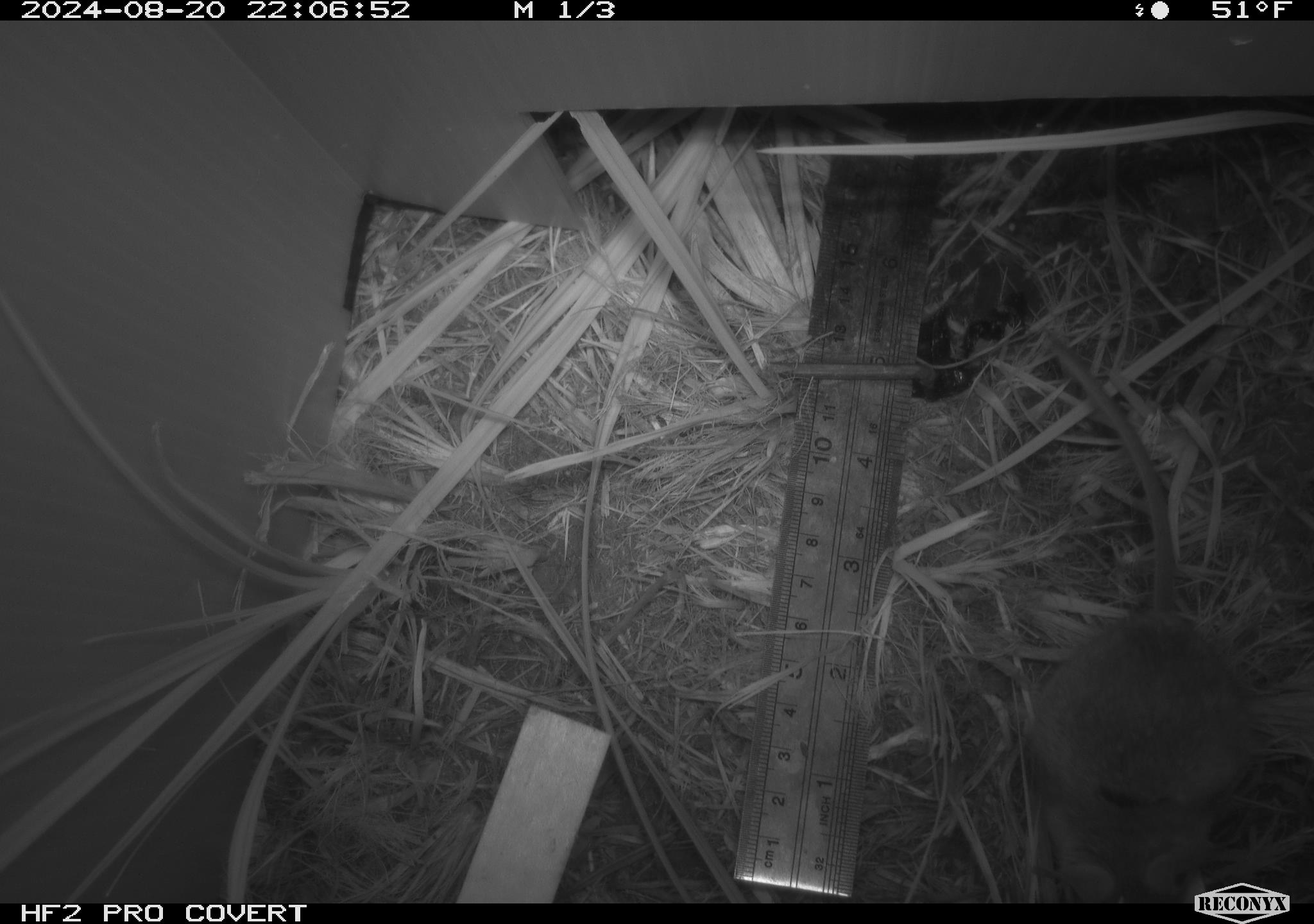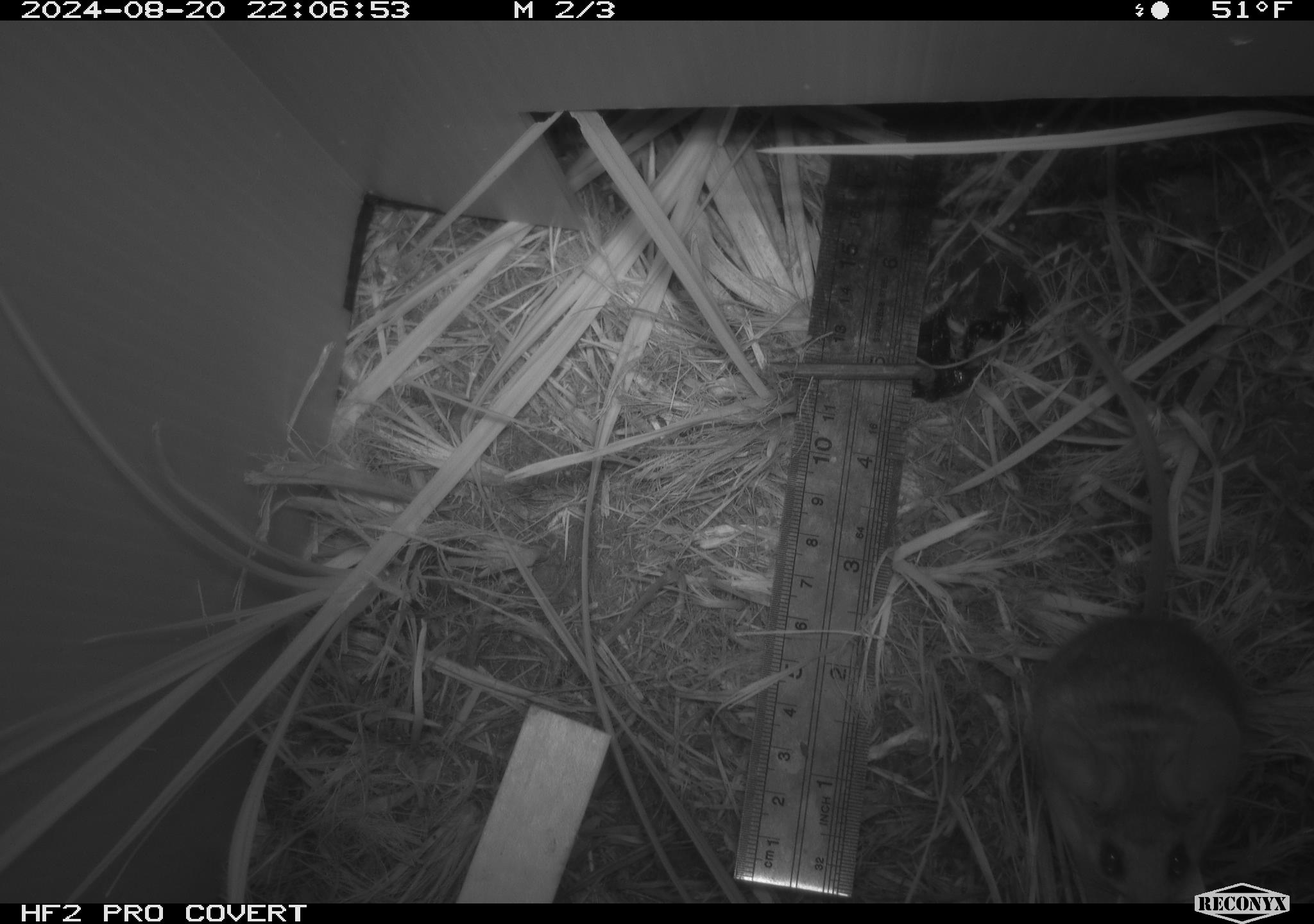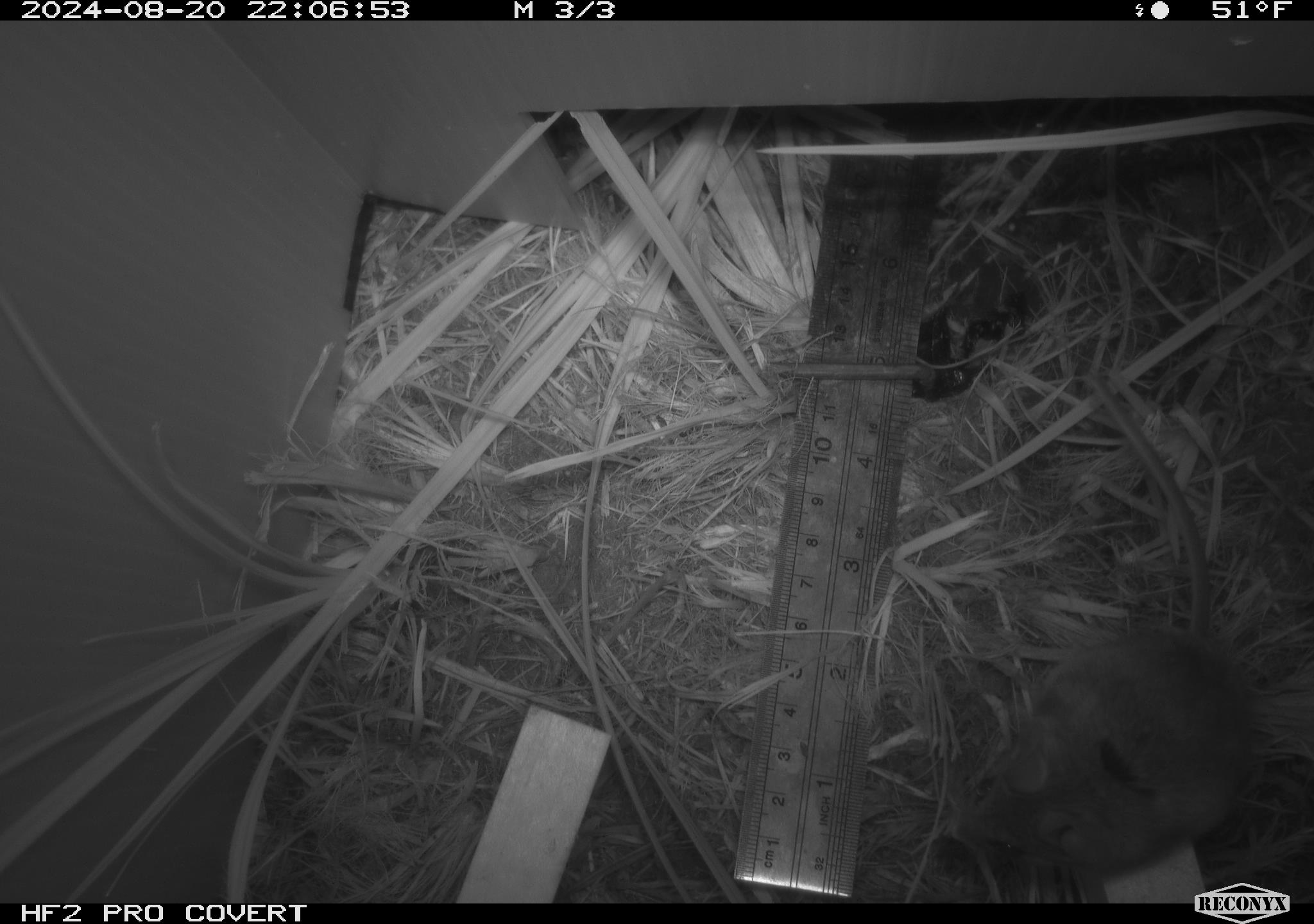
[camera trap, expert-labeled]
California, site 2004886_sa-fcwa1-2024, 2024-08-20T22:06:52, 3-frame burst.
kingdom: Animalia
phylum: Chordata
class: Mammalia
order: Rodentia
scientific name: Rodentia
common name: mouse species